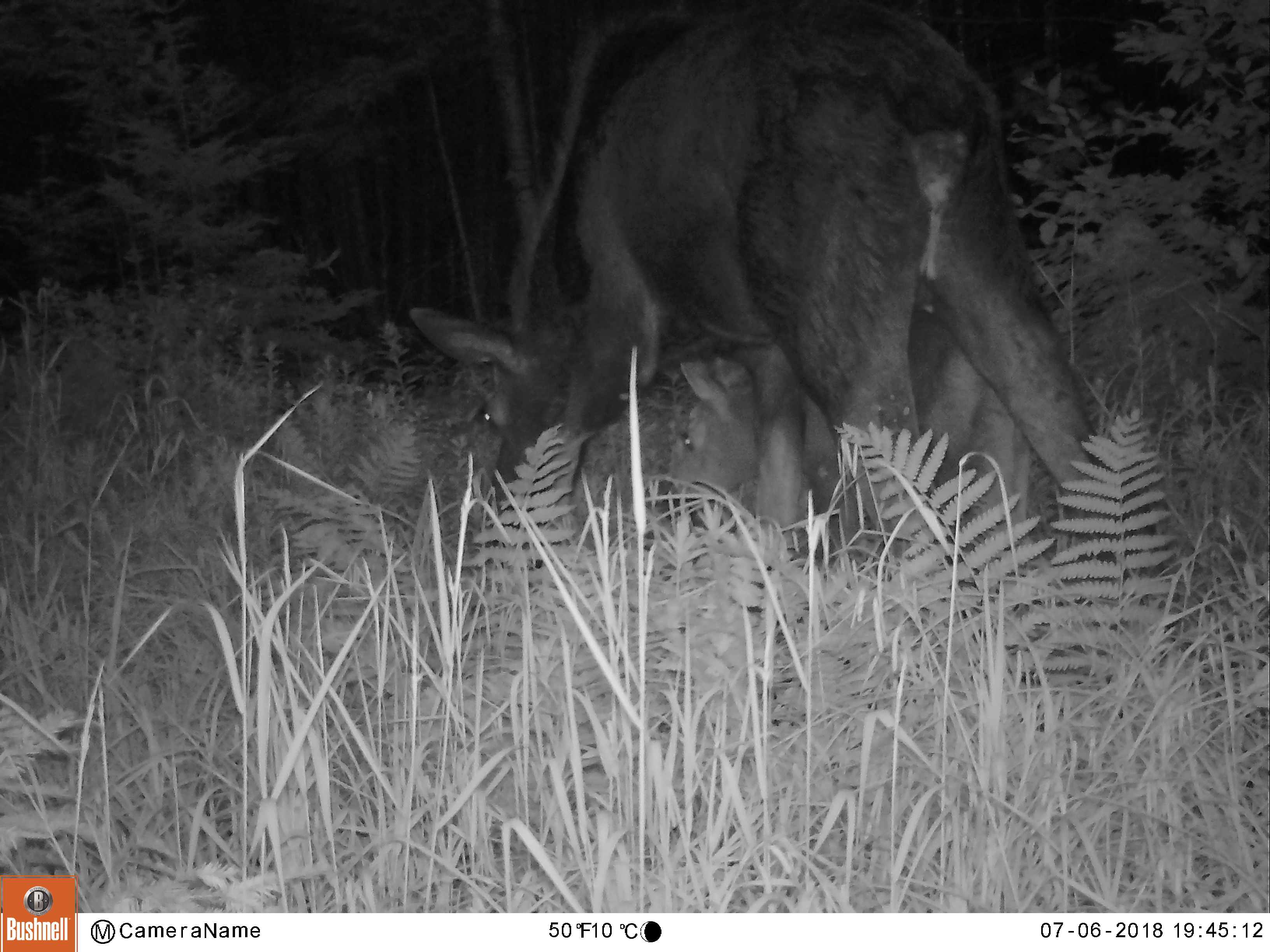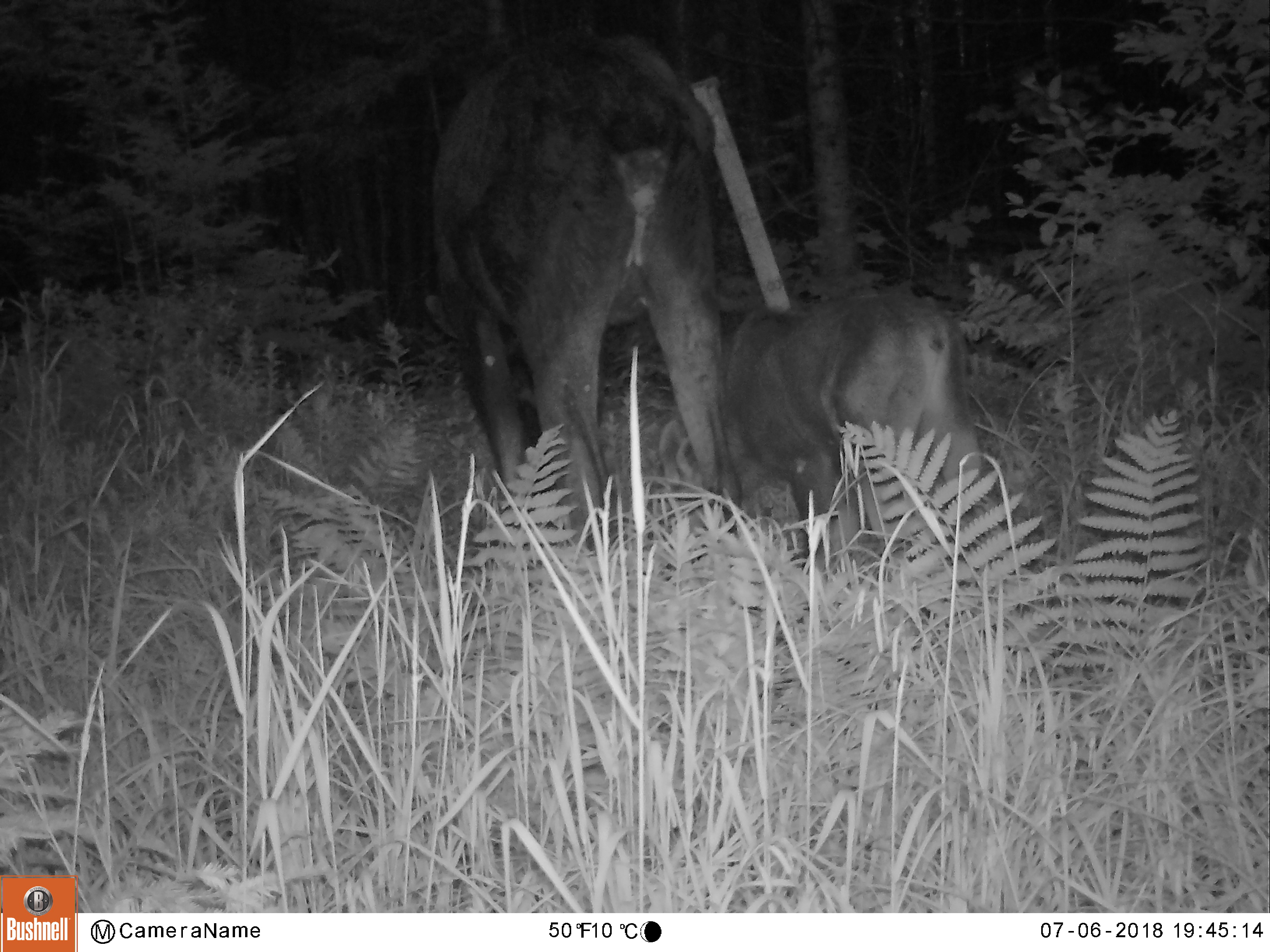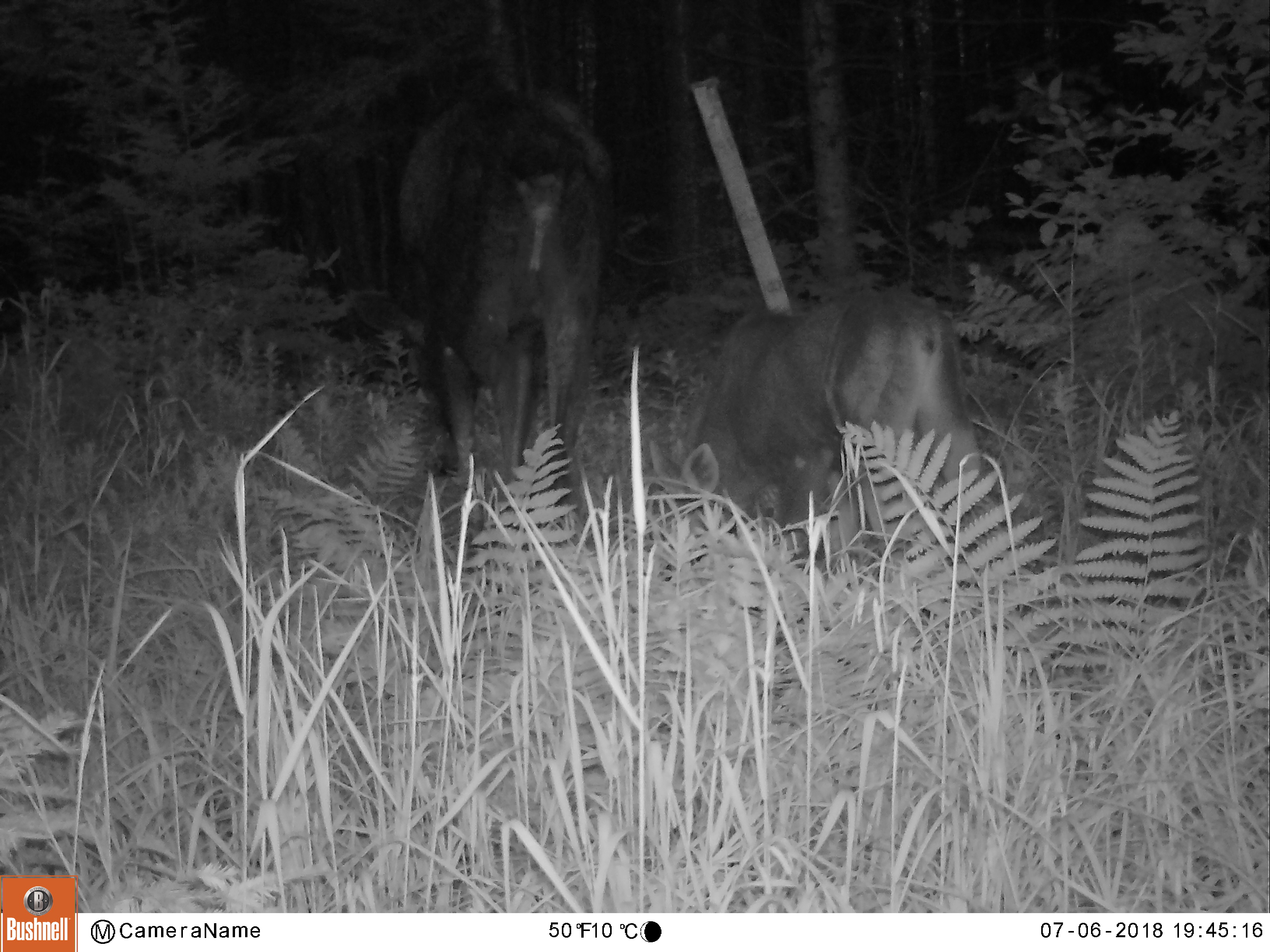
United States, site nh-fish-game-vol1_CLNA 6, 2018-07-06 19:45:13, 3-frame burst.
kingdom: Animalia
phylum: Chordata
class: Mammalia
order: Artiodactyla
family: Cervidae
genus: Alces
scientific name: Alces alces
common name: moose